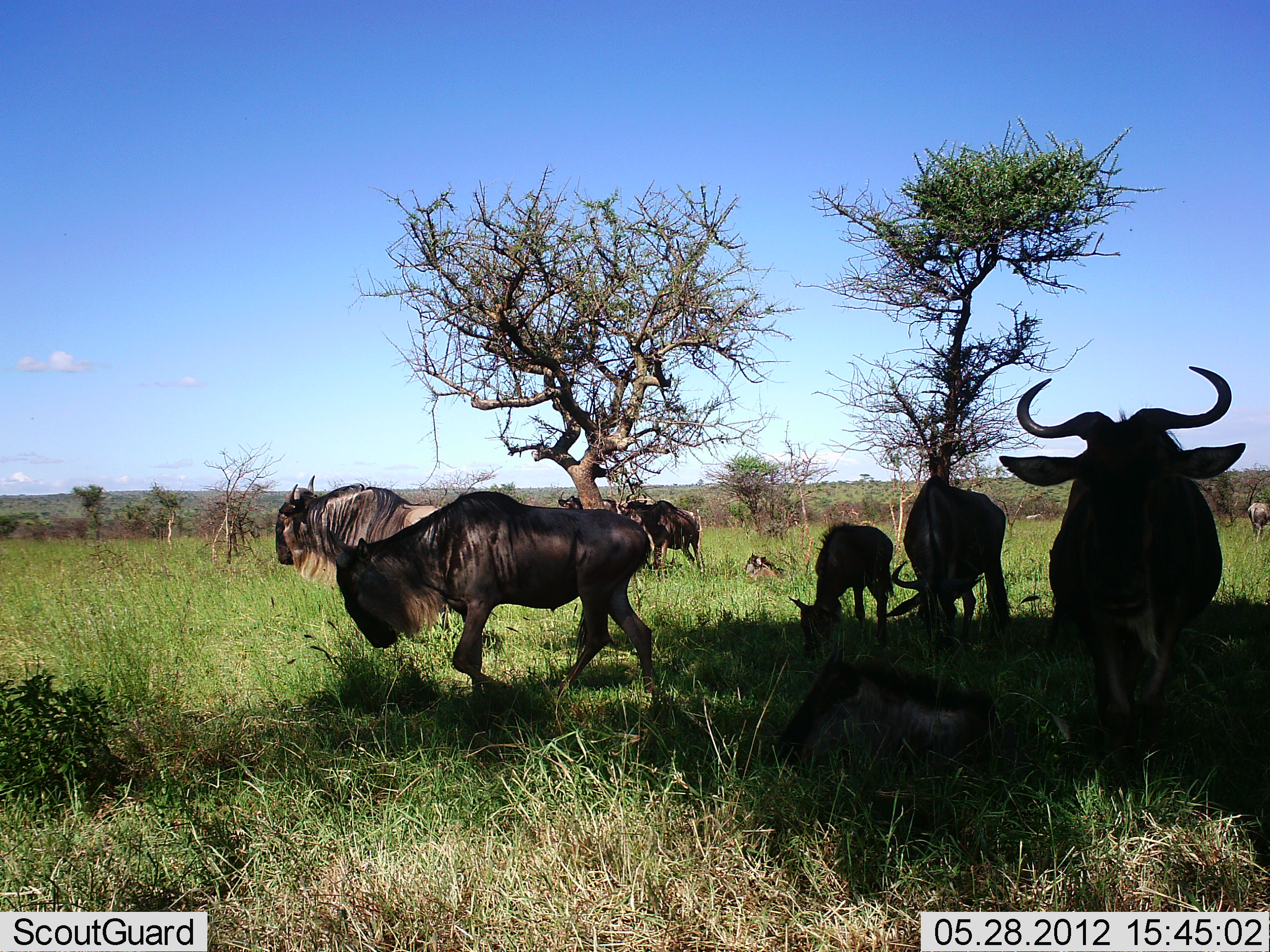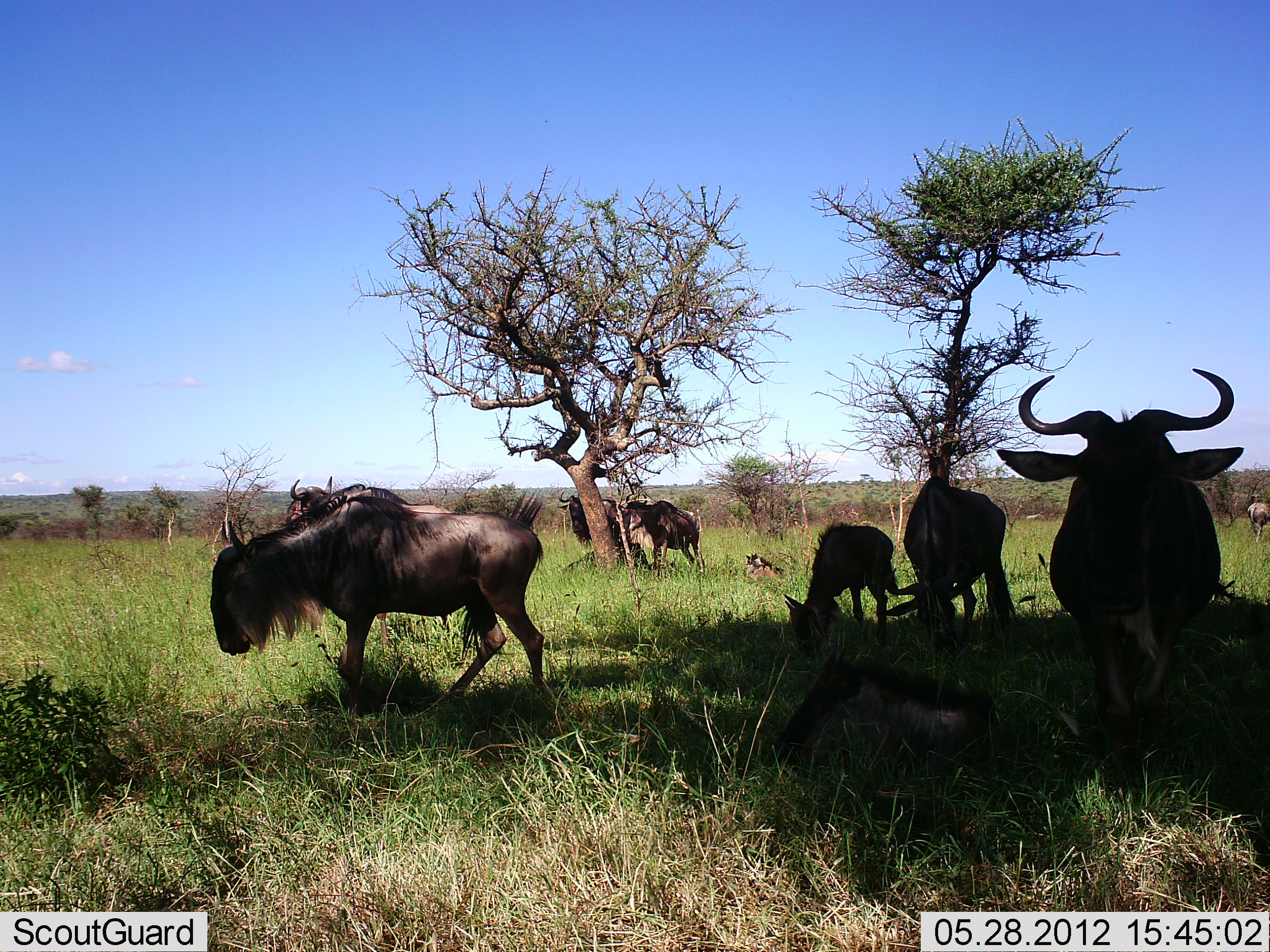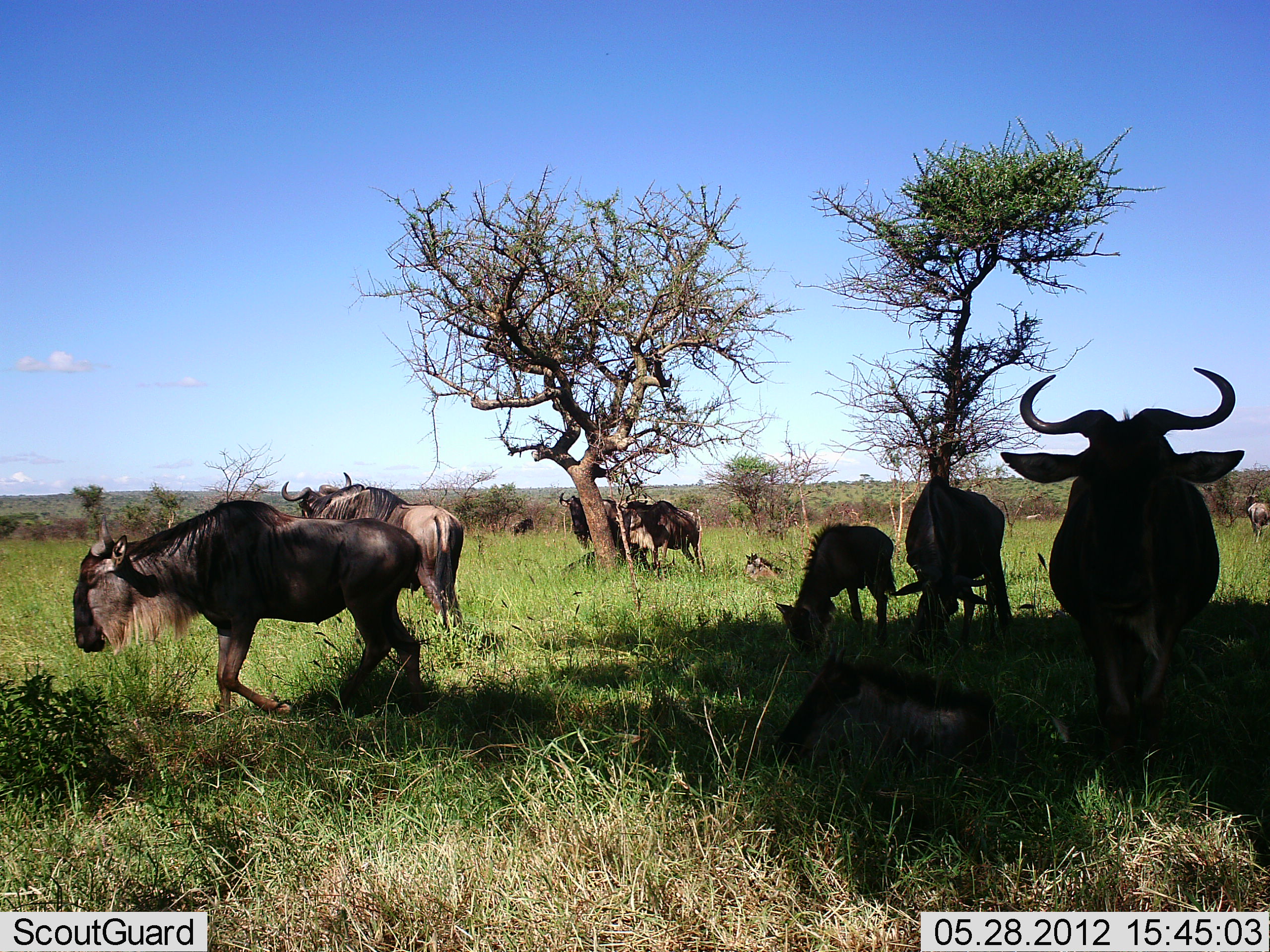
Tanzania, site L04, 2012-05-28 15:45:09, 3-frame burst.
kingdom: Animalia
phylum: Chordata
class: Mammalia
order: Artiodactyla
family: Bovidae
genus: Connochaetes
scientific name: Connochaetes taurinus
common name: blue wildebeest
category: wildebeest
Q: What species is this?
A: Wildebeest (blue wildebeest) (Connochaetes taurinus).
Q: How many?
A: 8.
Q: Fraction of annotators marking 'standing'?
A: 70%.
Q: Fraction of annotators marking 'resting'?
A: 50%.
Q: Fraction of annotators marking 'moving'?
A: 60%.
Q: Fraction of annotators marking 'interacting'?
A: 0%.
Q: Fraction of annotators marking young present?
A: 60%.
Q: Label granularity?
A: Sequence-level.